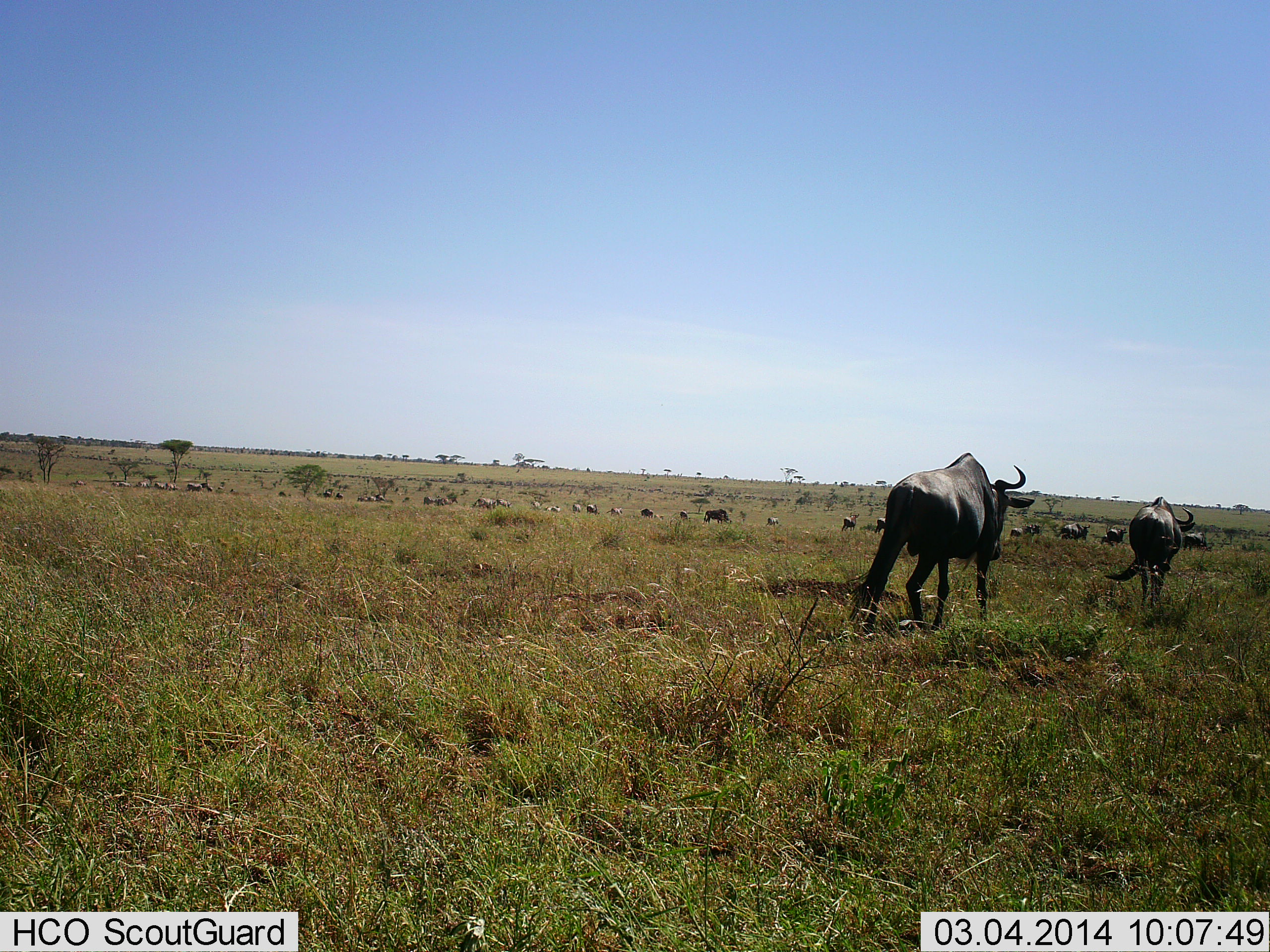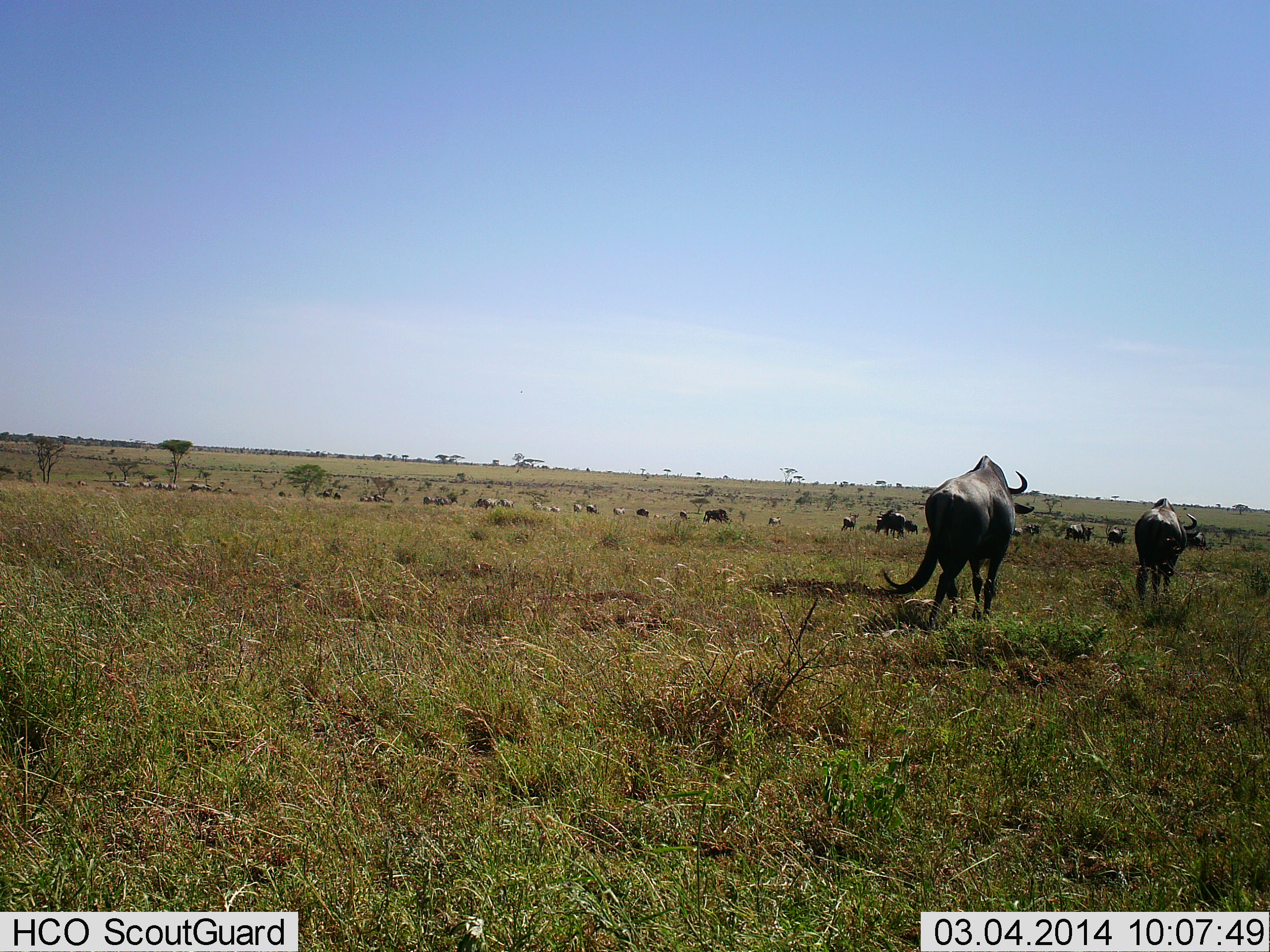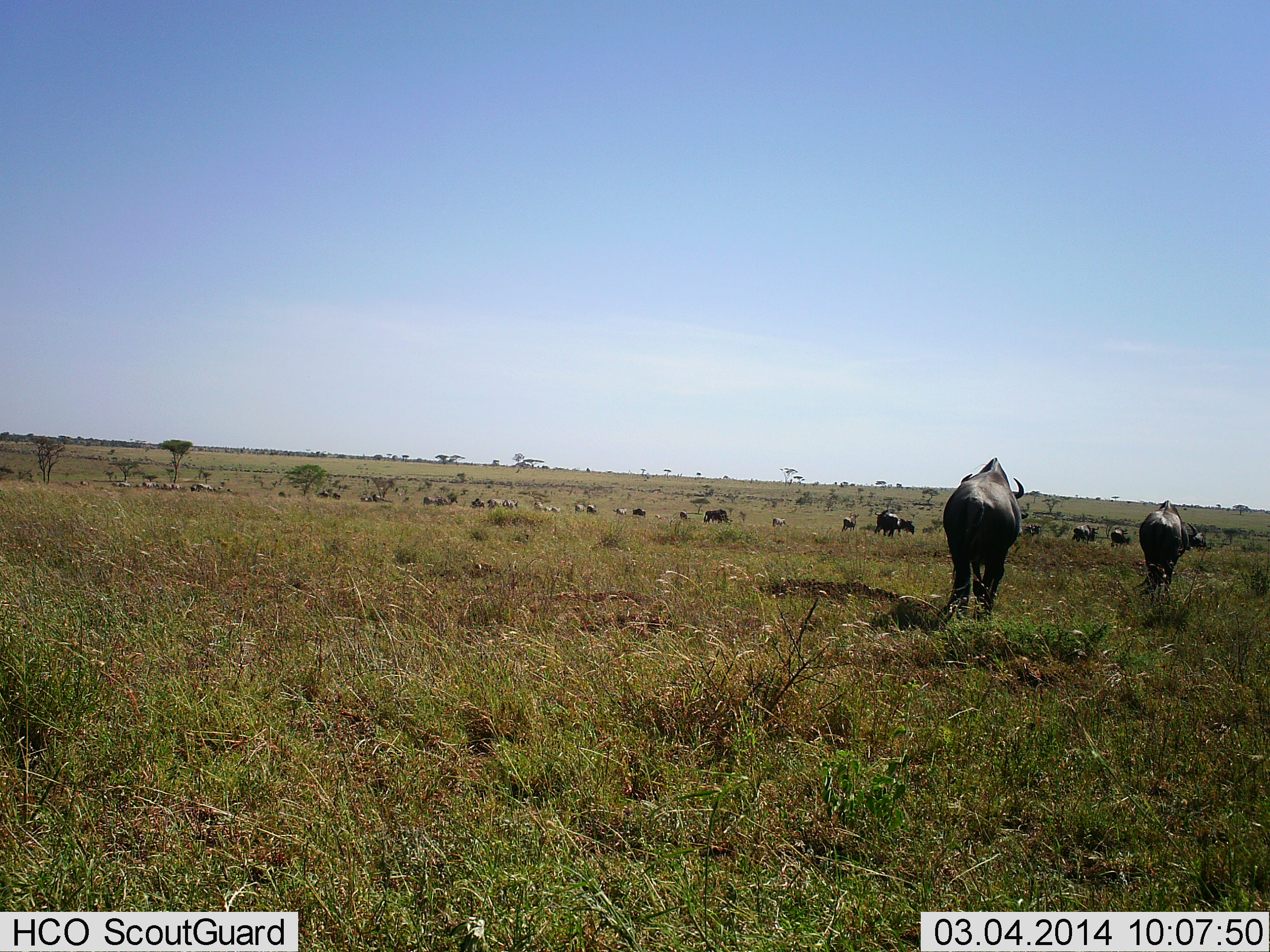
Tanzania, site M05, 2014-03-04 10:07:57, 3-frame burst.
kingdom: Animalia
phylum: Chordata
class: Mammalia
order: Artiodactyla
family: Bovidae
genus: Connochaetes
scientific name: Connochaetes taurinus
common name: blue wildebeest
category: wildebeest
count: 11-50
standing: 35%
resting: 9%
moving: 88%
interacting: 5%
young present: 0%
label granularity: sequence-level